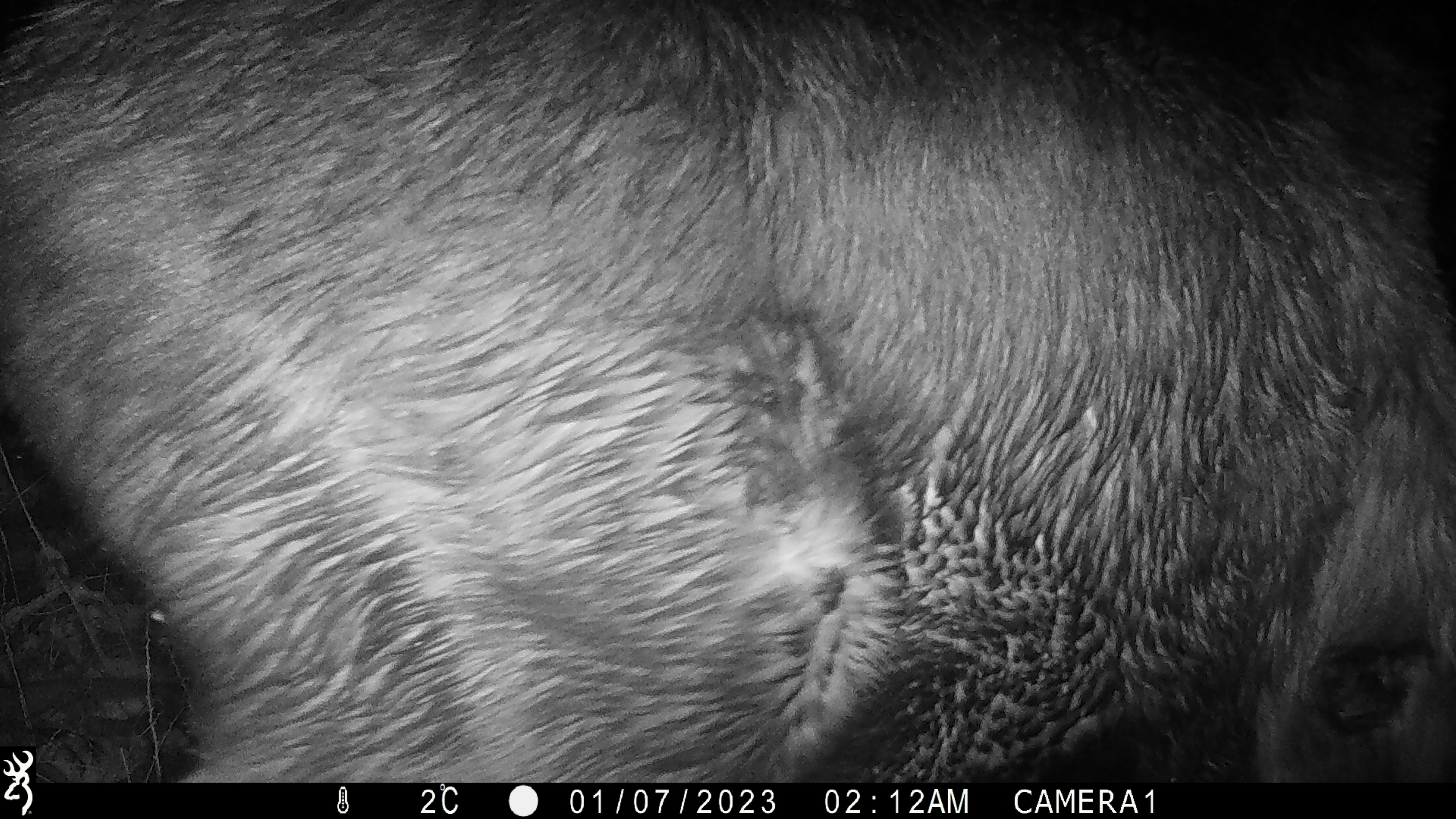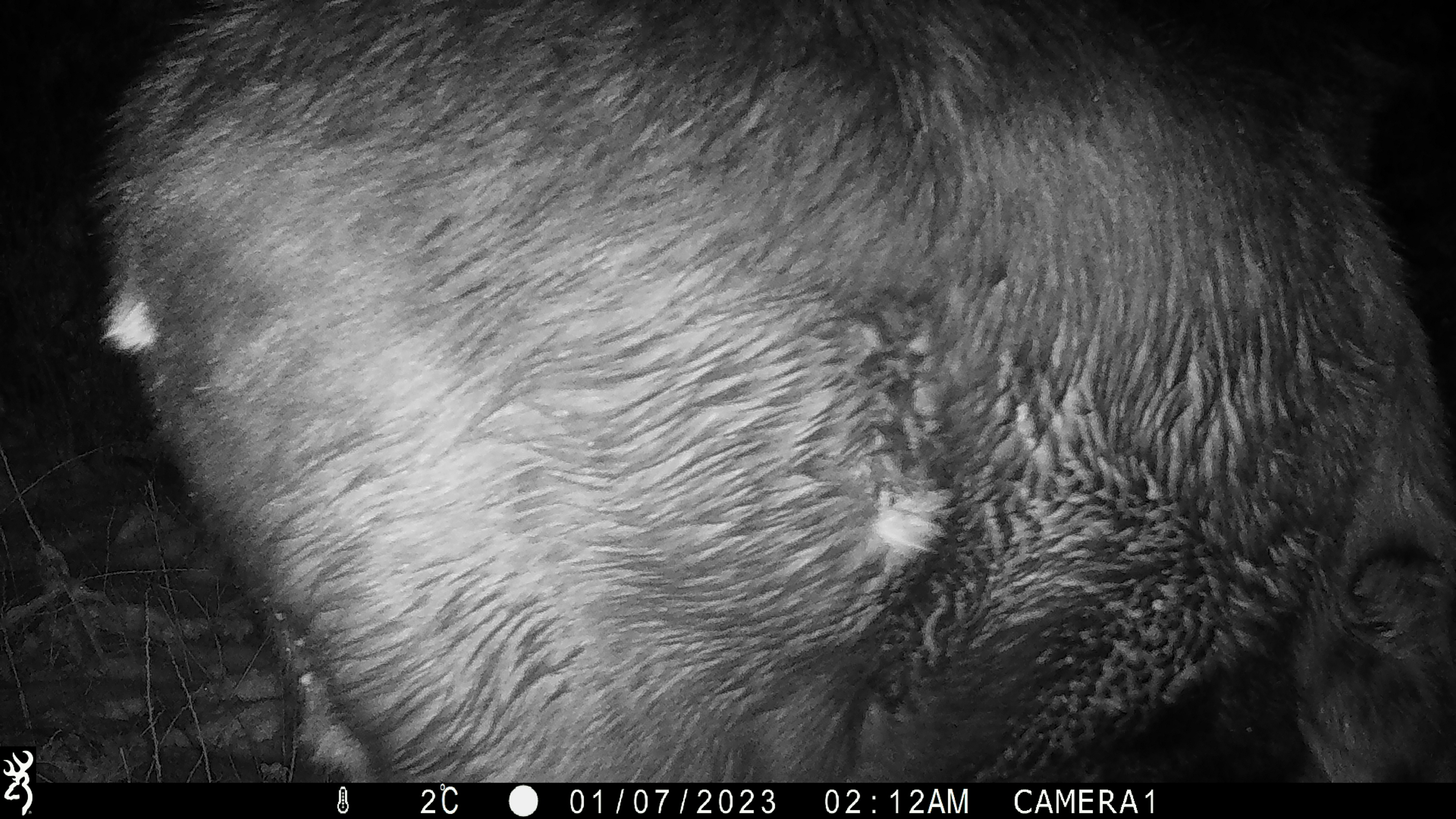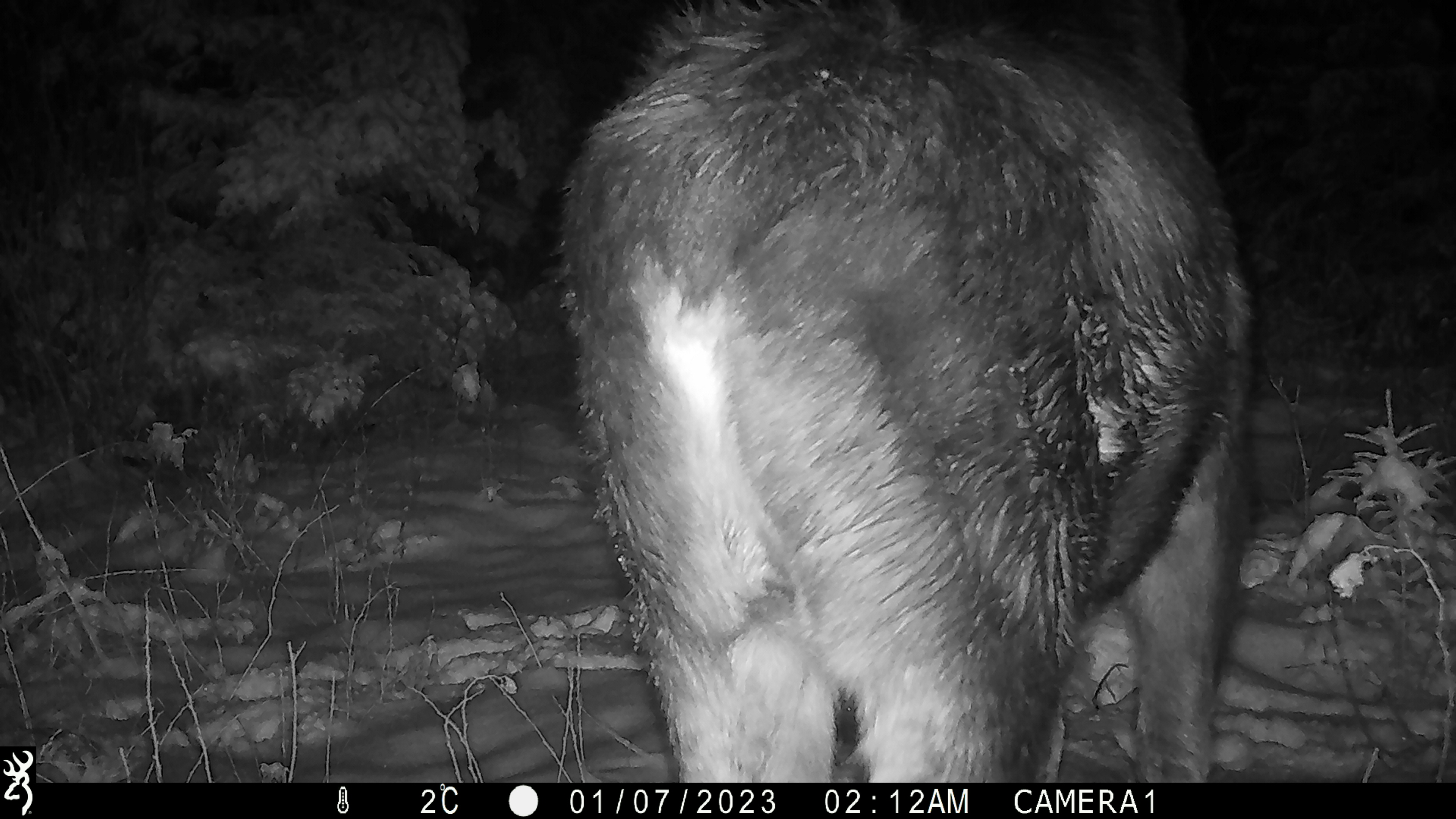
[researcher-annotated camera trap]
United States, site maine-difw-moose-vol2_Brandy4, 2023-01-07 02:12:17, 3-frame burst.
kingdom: Animalia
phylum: Chordata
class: Mammalia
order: Artiodactyla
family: Cervidae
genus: Alces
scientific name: Alces alces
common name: moose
Moose (Alces alces).